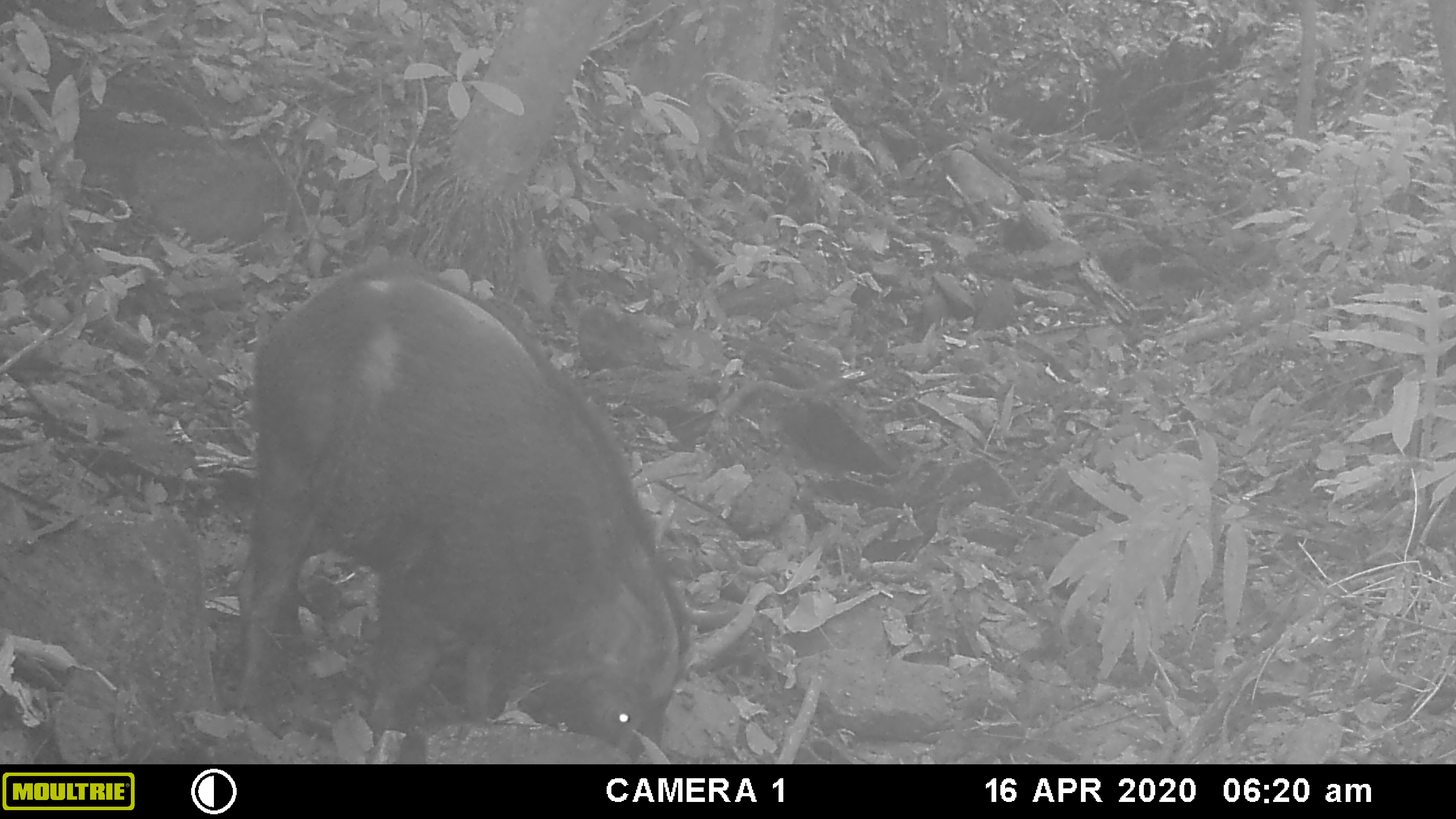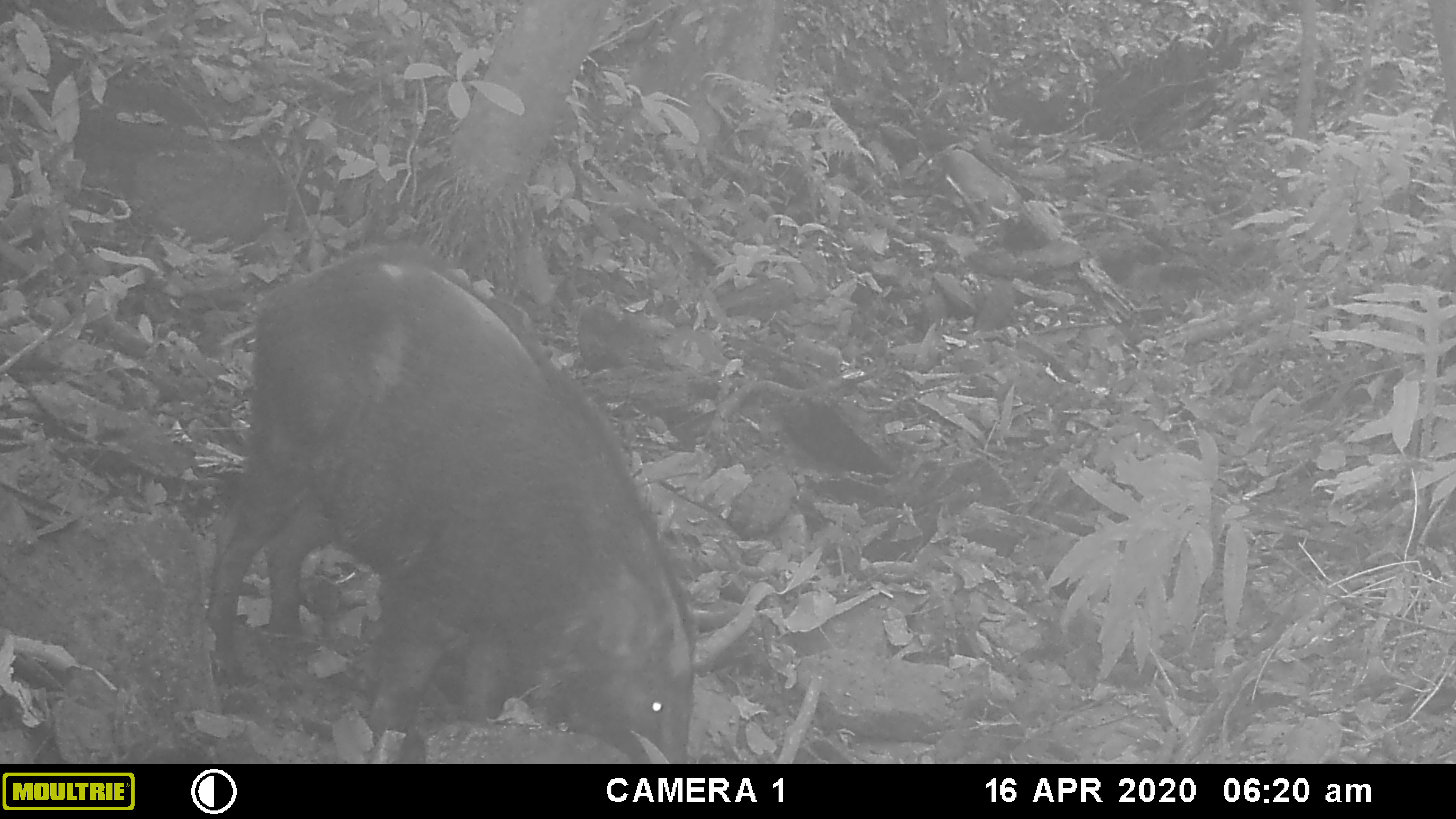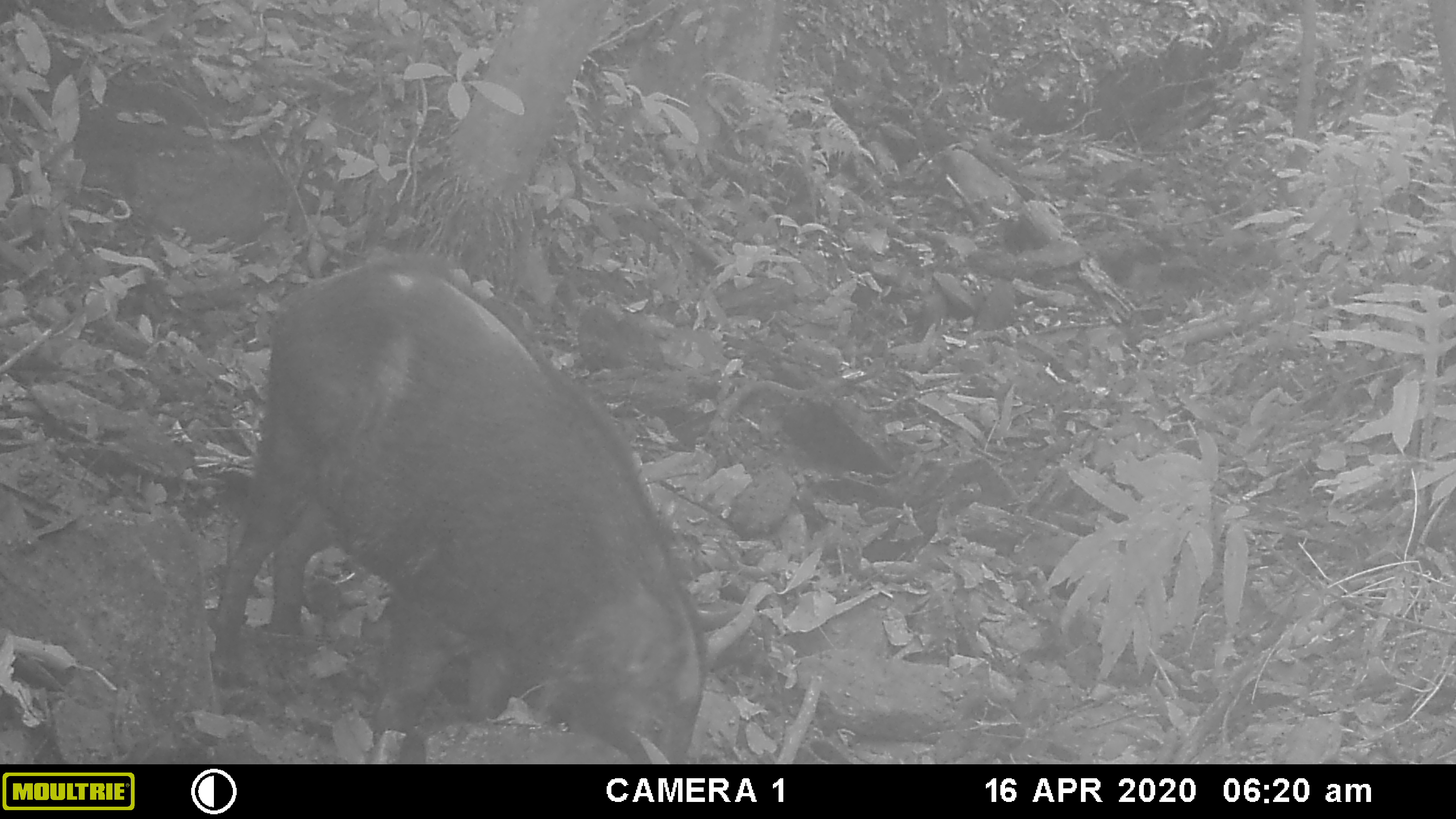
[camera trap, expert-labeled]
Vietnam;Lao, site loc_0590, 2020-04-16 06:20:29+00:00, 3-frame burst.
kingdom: Animalia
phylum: Chordata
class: Mammalia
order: Artiodactyla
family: Suidae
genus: Sus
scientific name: Sus scrofa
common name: eurasian wild pig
Eurasian wild pig (Sus scrofa). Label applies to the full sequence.